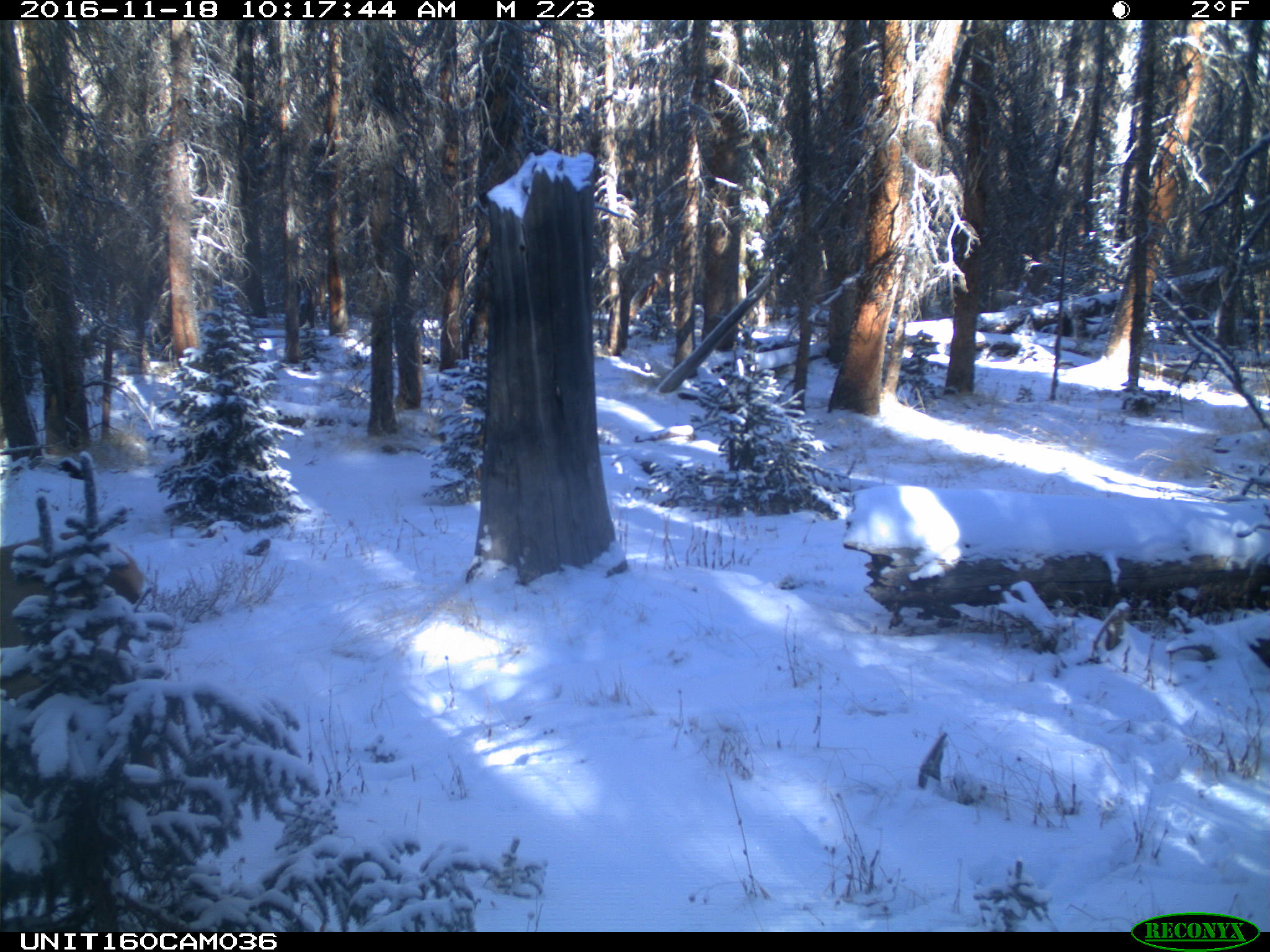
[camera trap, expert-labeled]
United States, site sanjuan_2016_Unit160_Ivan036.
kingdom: Animalia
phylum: Chordata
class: Mammalia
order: Artiodactyla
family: Cervidae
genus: Cervus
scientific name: Cervus elaphus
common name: red deer